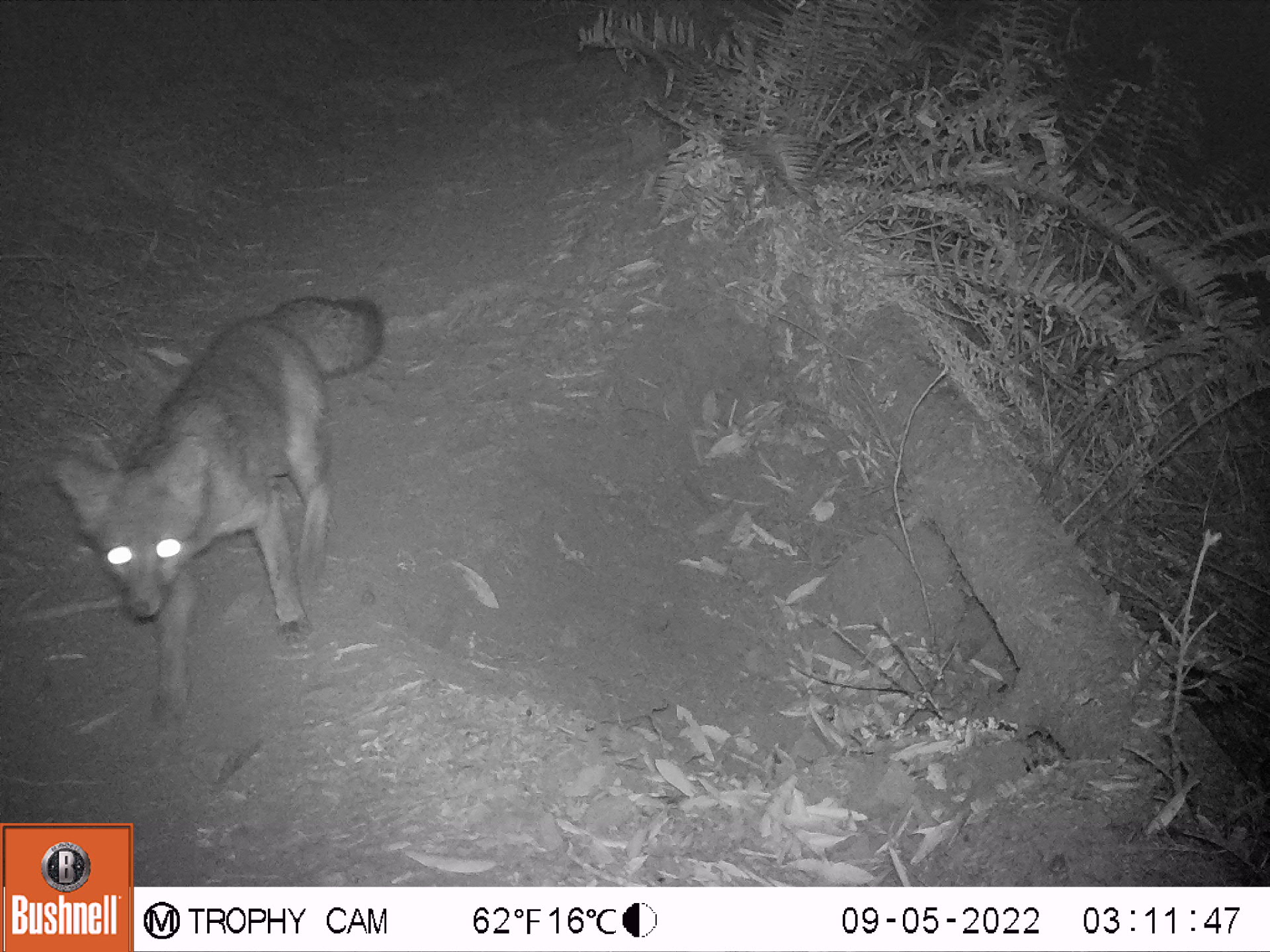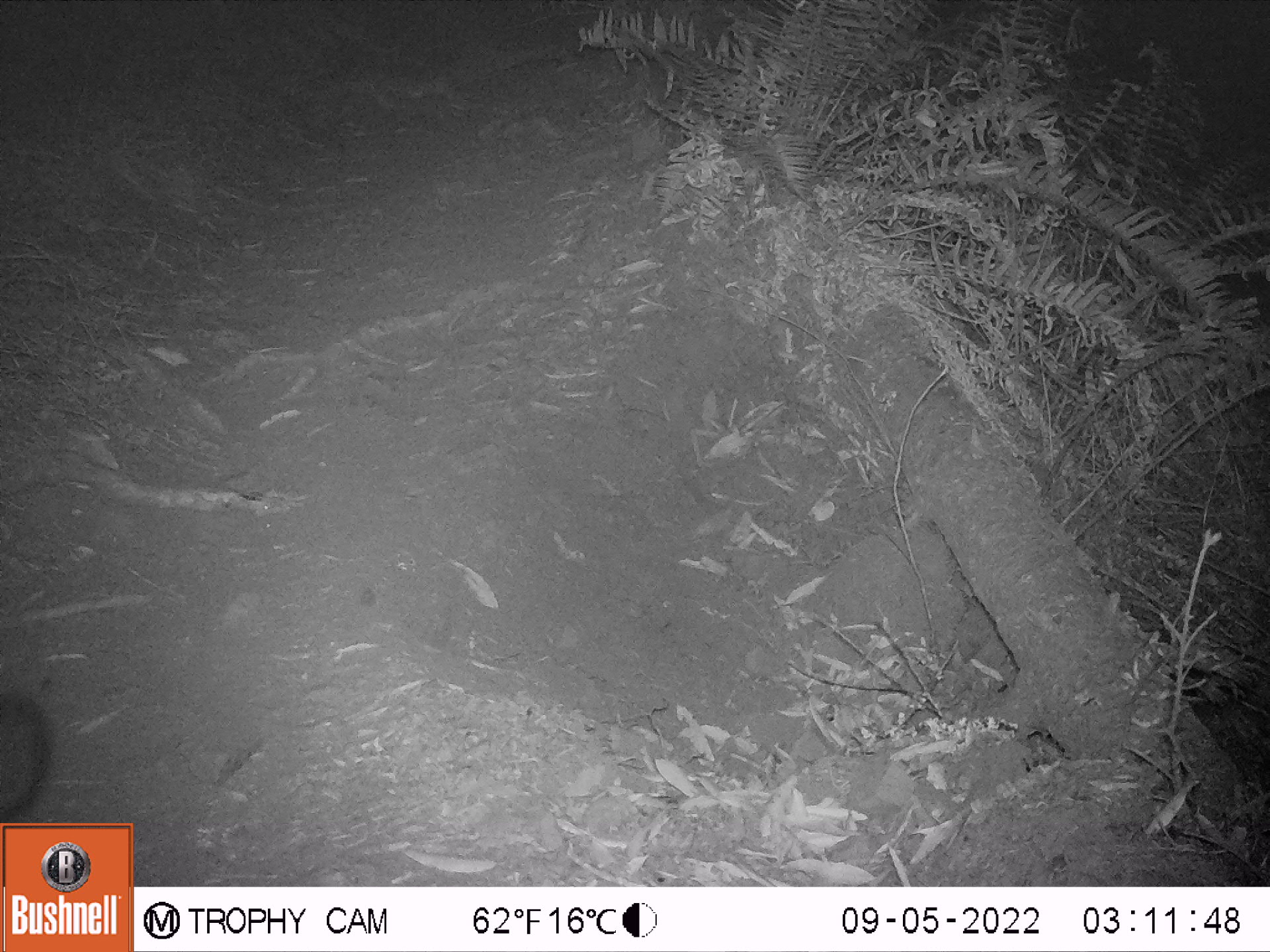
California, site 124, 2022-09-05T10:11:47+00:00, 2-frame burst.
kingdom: Animalia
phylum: Chordata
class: Mammalia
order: Carnivora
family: Canidae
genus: Urocyon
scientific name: Urocyon cinereoargenteus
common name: gray fox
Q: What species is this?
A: Gray fox (Urocyon cinereoargenteus).